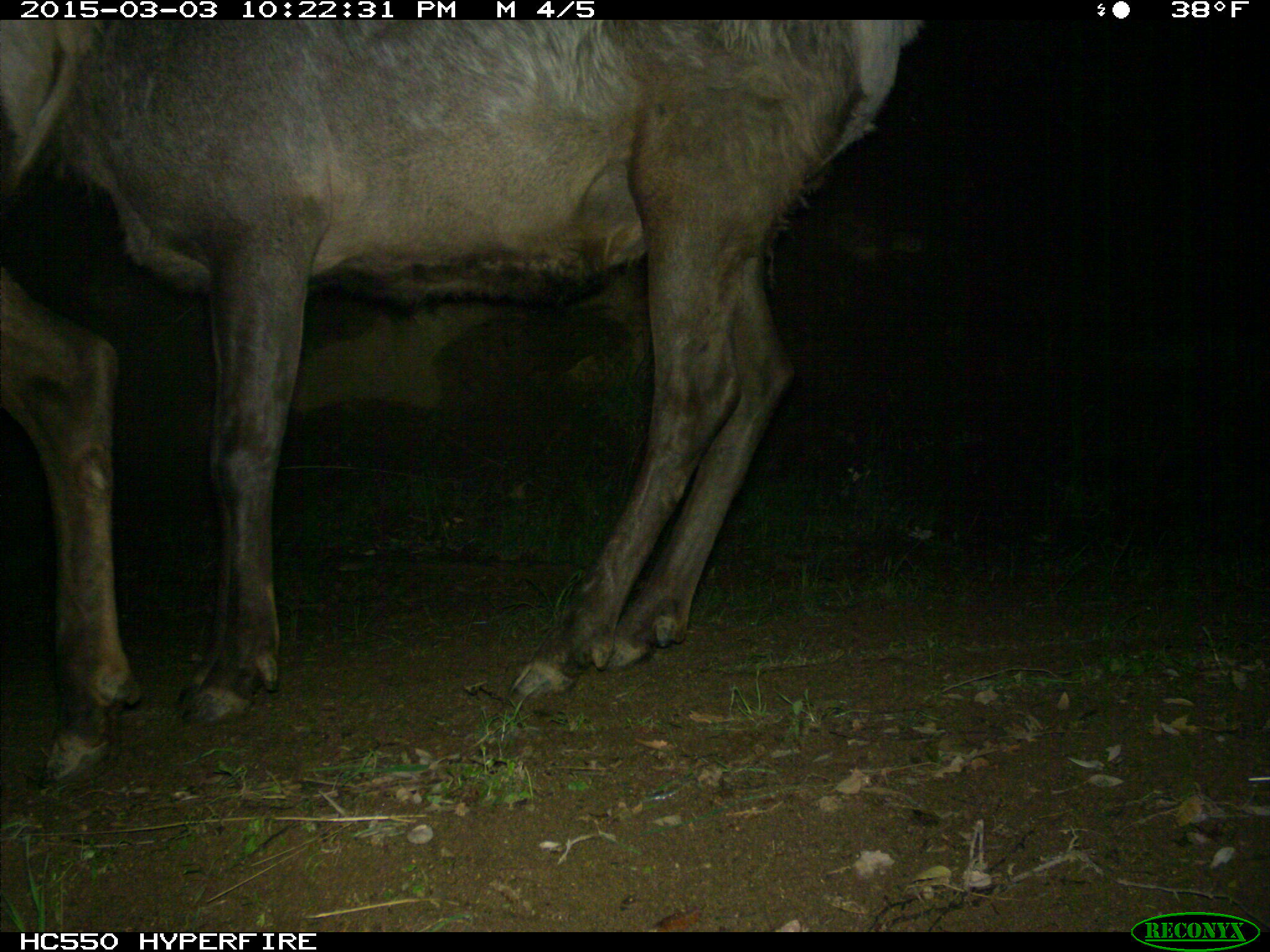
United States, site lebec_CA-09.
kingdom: Animalia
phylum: Chordata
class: Mammalia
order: Artiodactyla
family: Cervidae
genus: Cervus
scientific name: Cervus canadensis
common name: elk